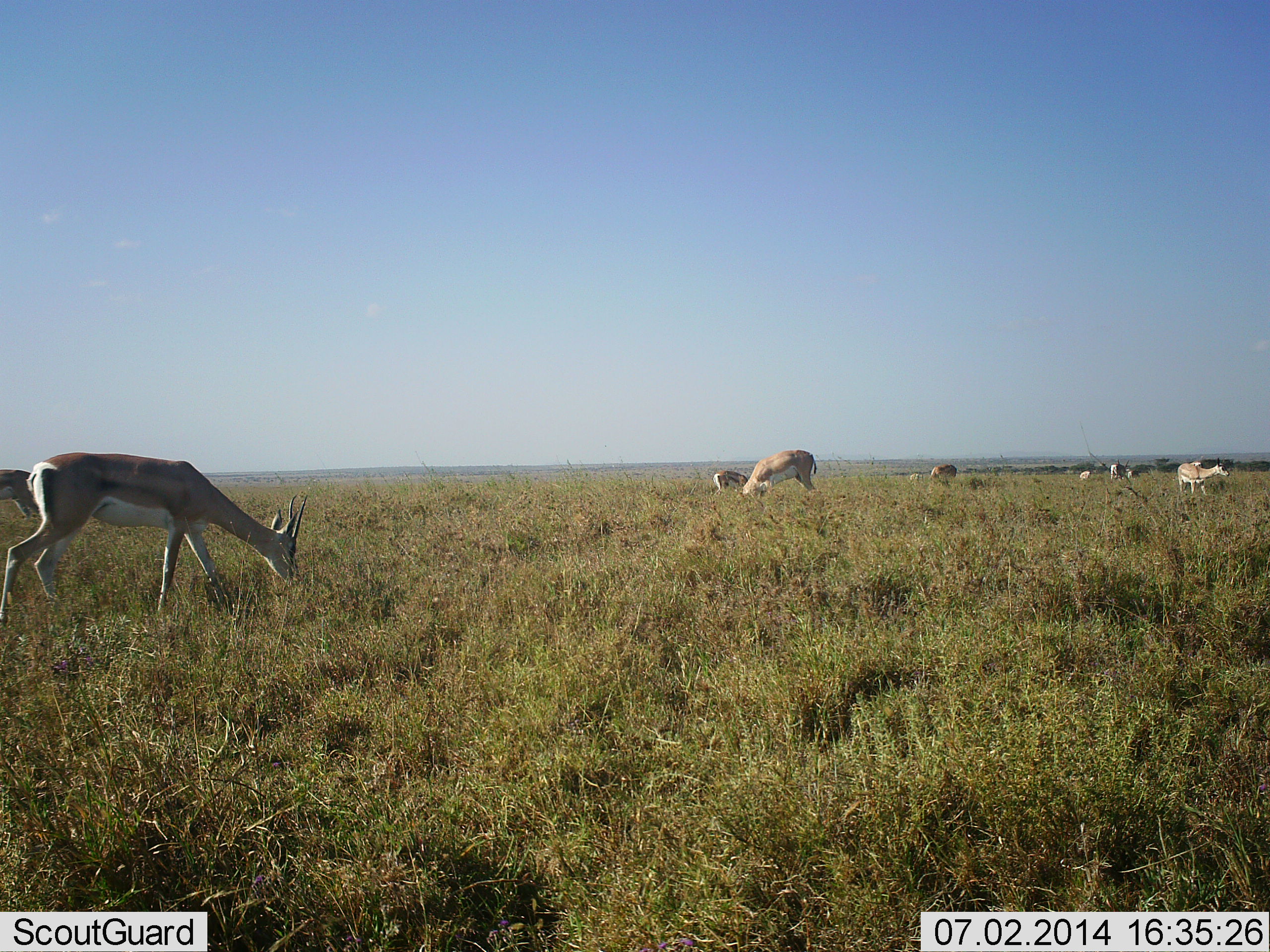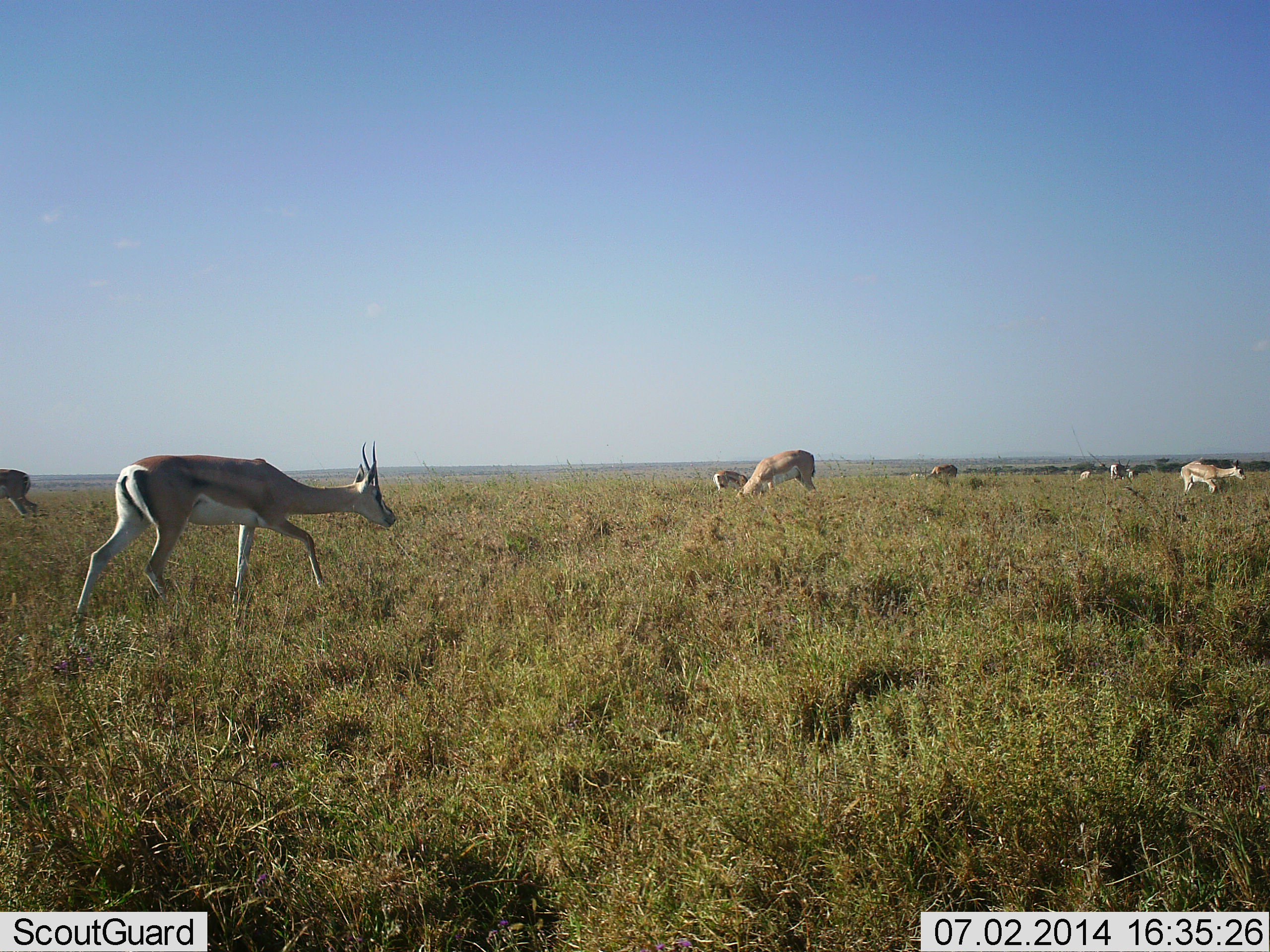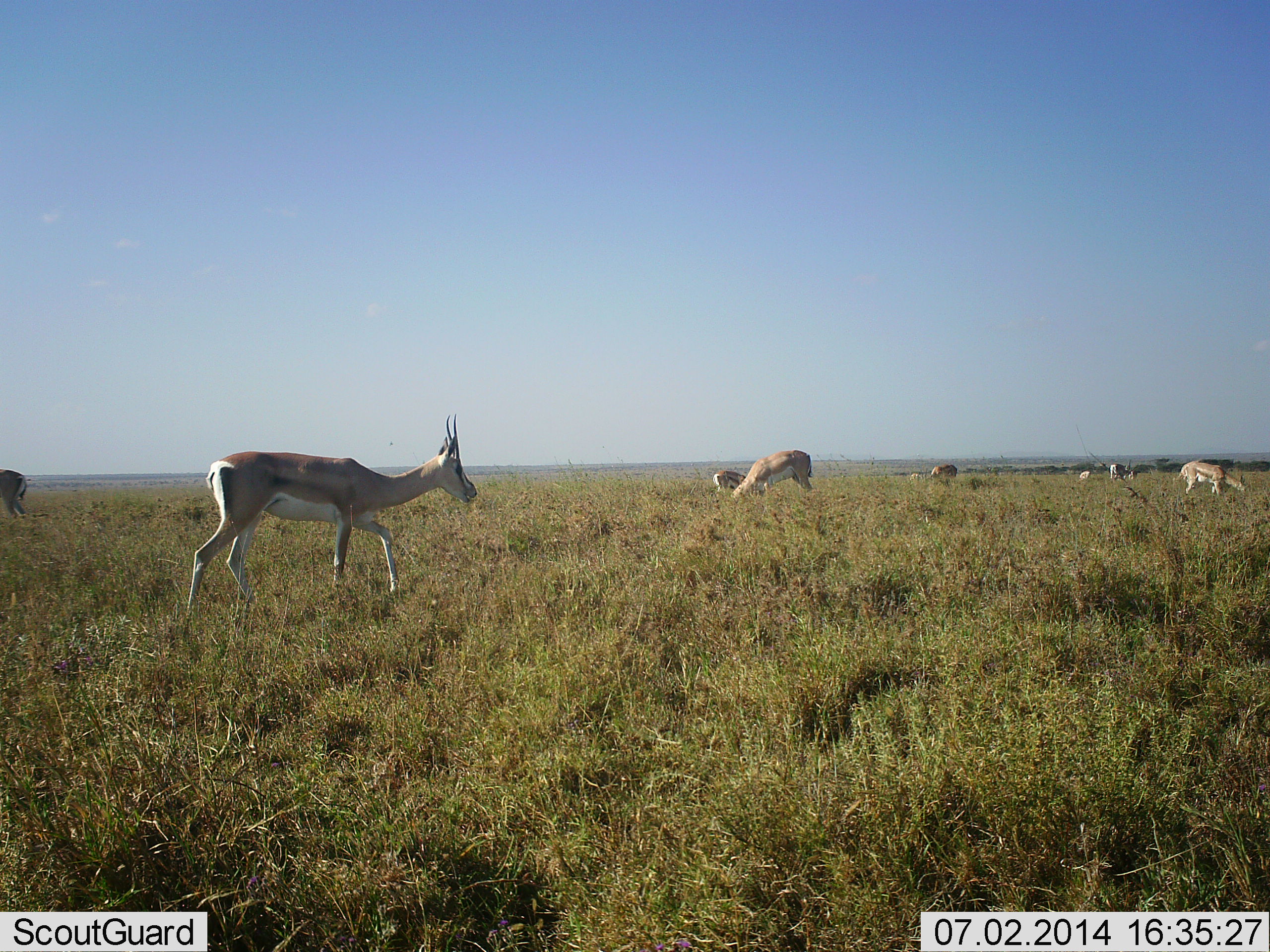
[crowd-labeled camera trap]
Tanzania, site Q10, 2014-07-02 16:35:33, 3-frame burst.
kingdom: Animalia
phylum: Chordata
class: Mammalia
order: Artiodactyla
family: Bovidae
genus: Nanger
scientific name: Nanger granti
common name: grant's gazelle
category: gazellegrants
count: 9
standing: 40%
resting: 0%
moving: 80%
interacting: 0%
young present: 0%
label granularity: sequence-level